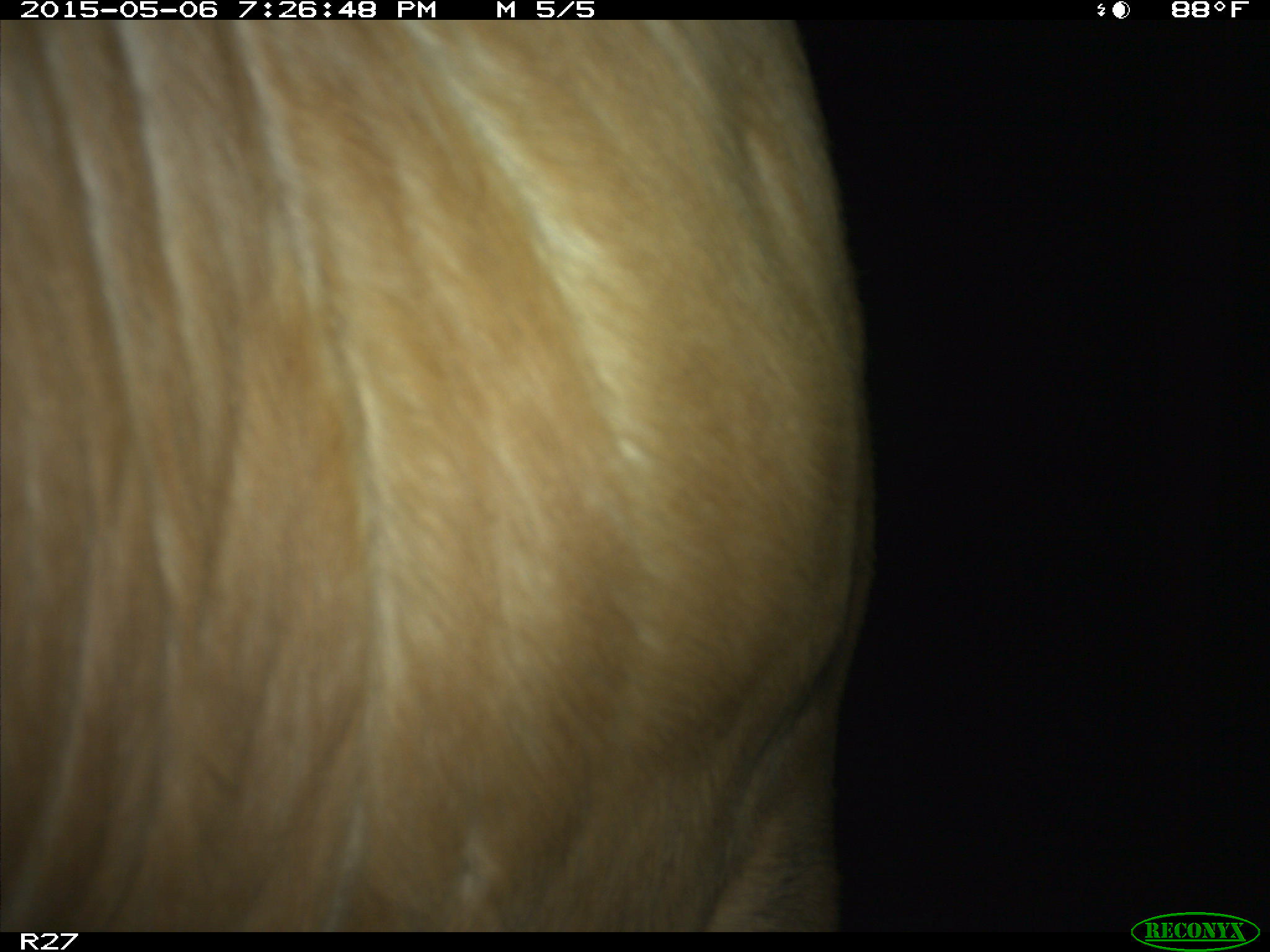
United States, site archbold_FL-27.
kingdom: Animalia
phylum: Chordata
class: Mammalia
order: Artiodactyla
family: Bovidae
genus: Bos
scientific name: Bos taurus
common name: domestic cow